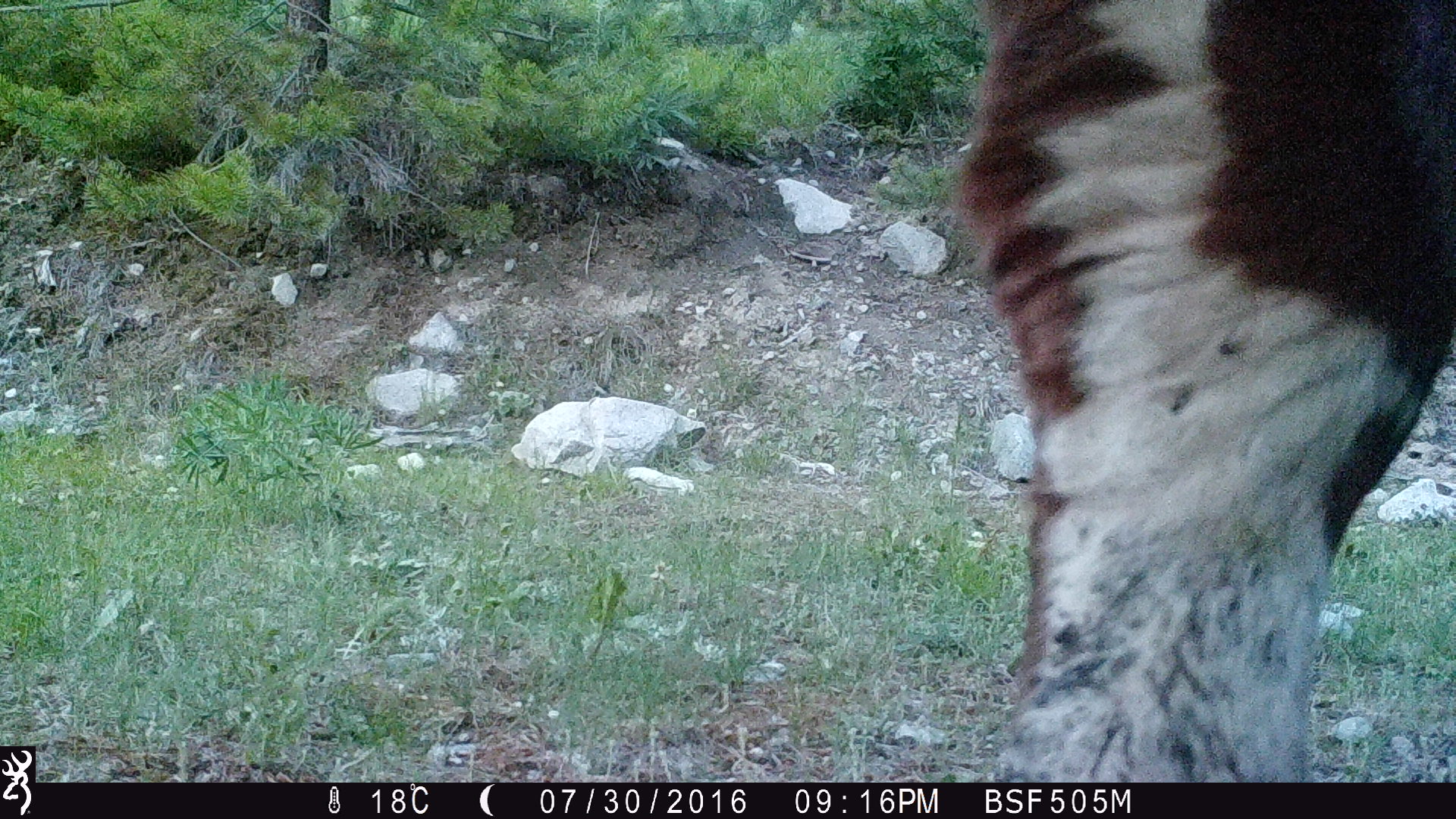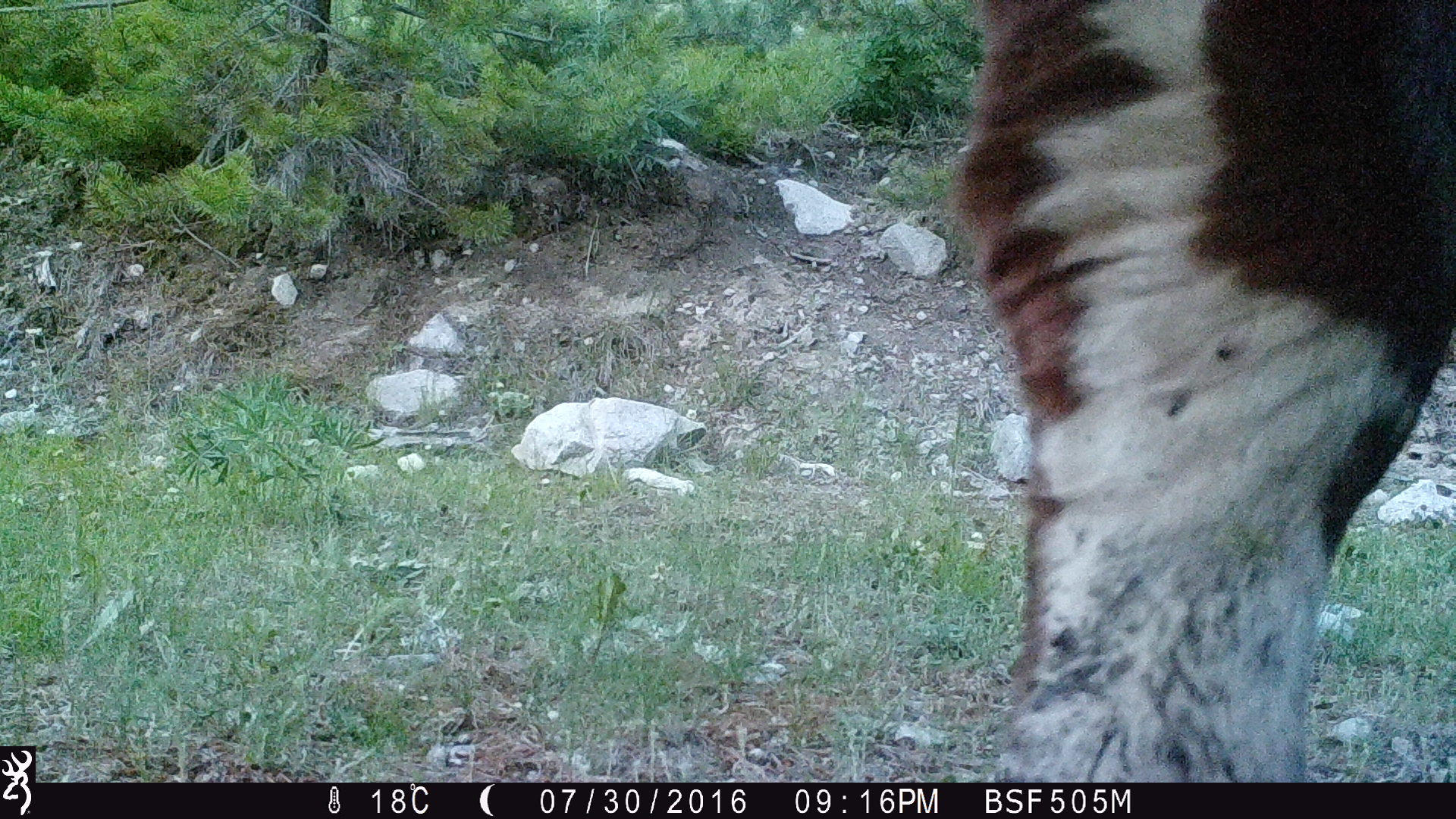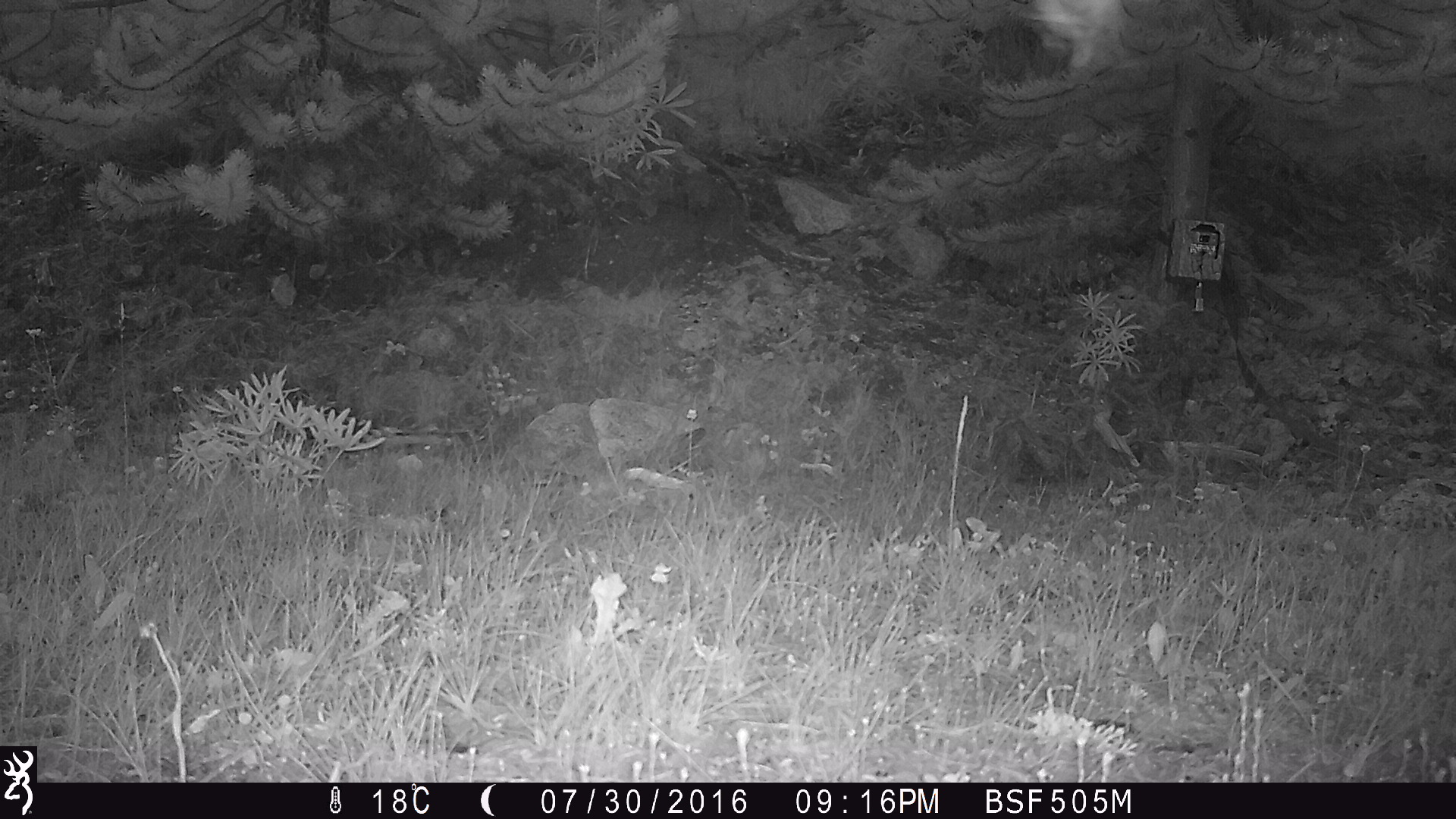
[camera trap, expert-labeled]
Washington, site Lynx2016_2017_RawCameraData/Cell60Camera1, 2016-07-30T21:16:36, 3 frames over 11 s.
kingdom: Animalia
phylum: Chordata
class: Mammalia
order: Artiodactyla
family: Bovidae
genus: Bos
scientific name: Bos taurus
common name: domestic cattle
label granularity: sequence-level